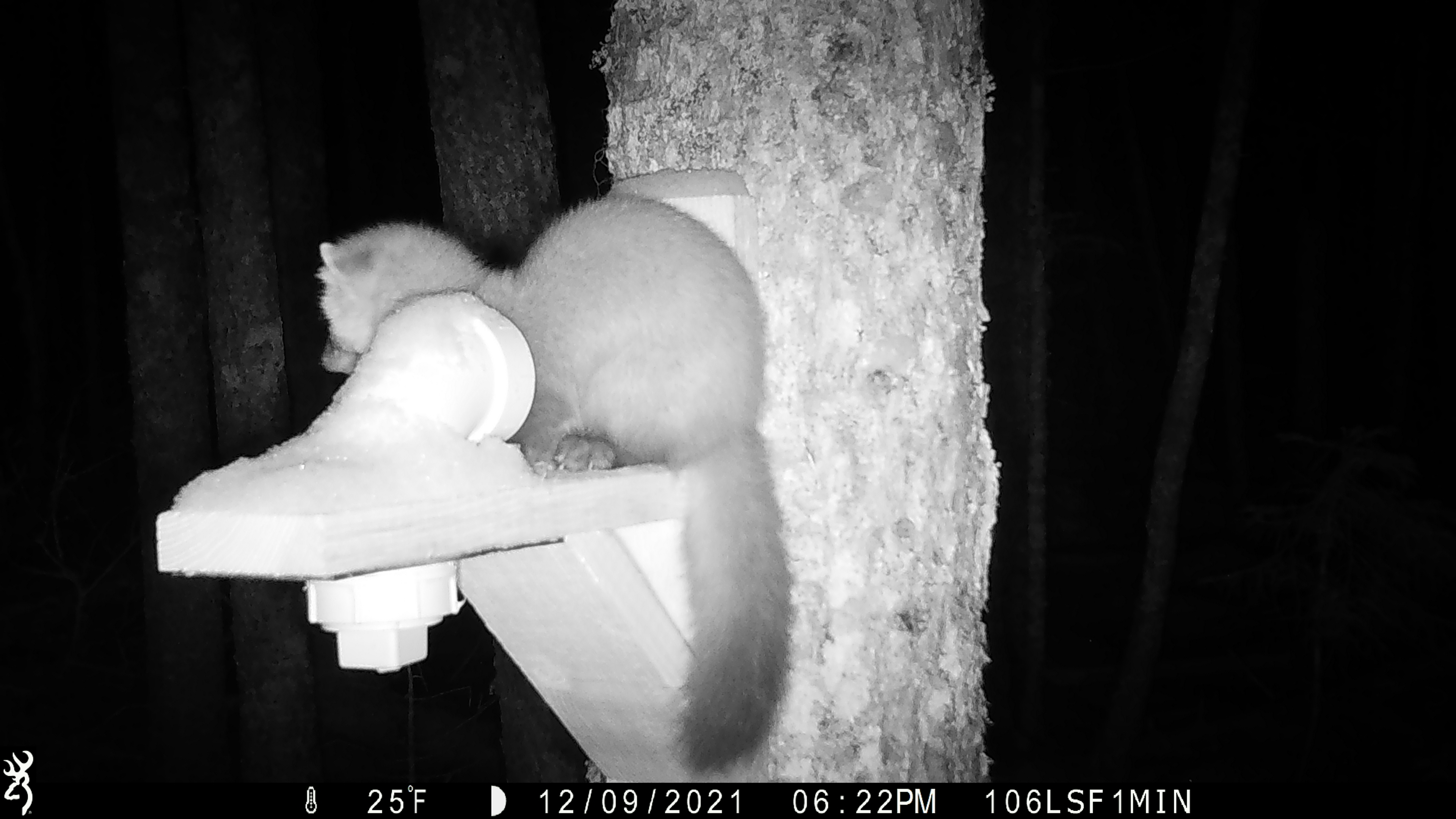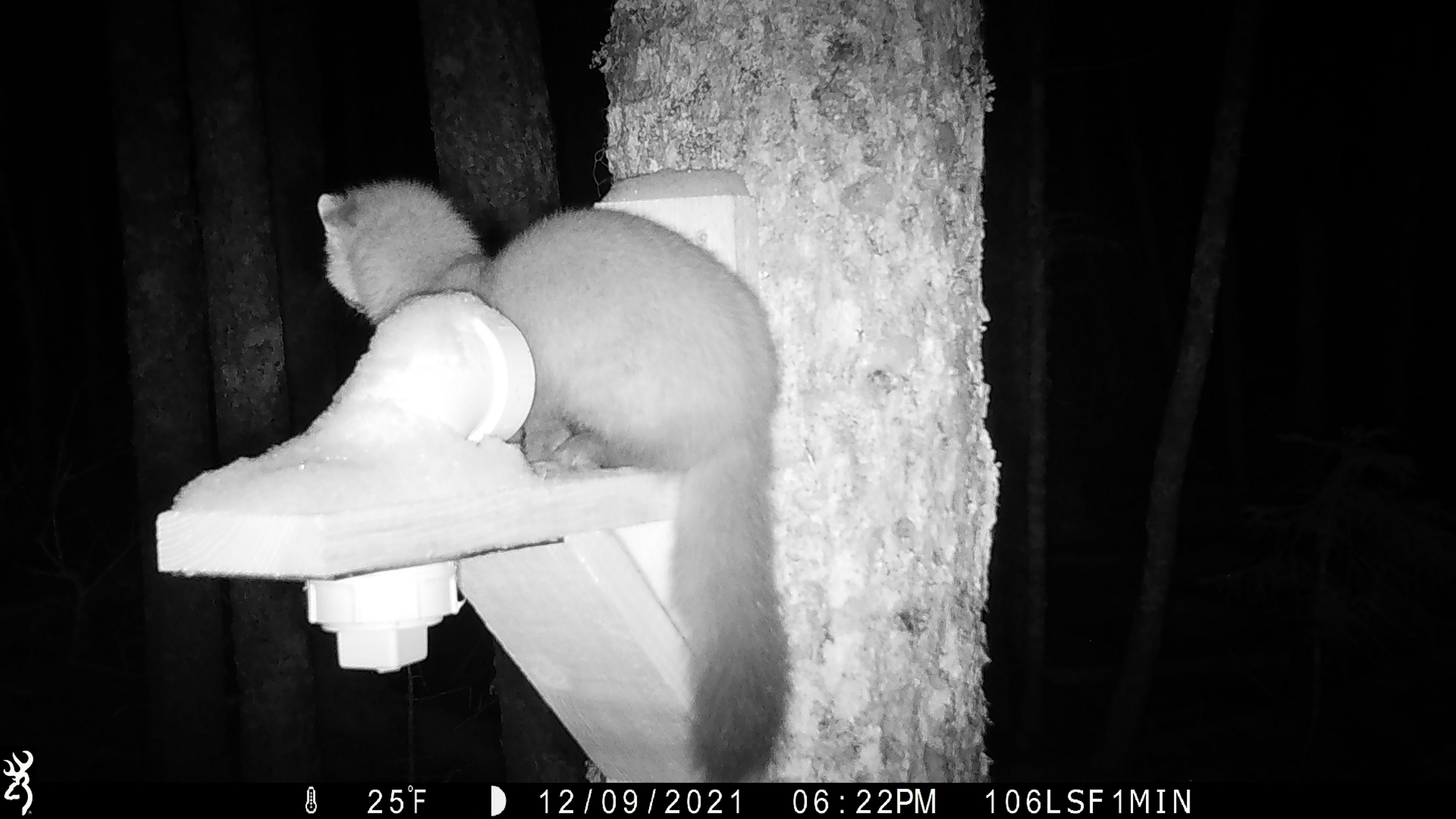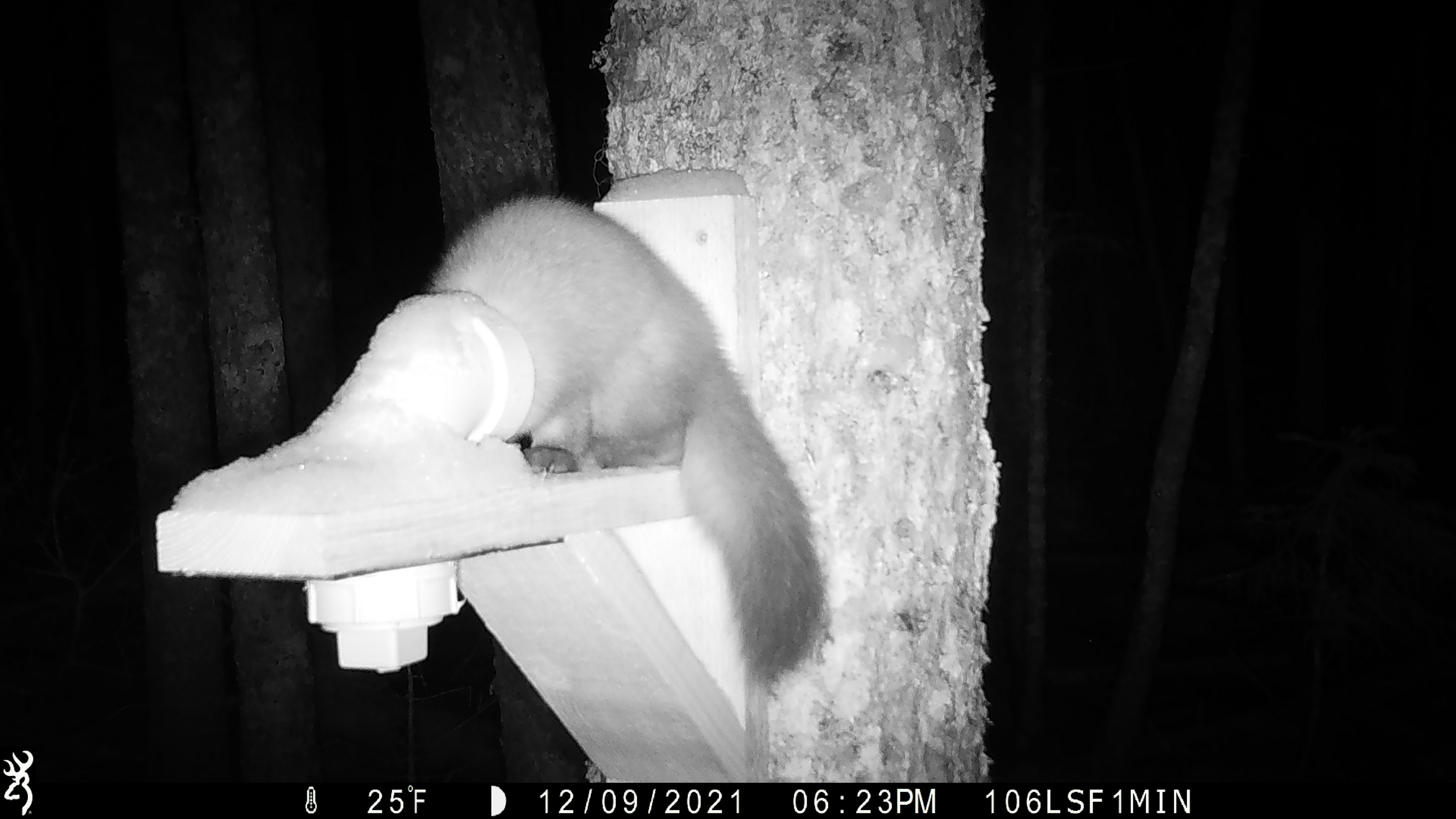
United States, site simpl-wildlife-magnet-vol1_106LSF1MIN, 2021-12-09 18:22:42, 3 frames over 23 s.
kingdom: Animalia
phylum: Chordata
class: Mammalia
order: Carnivora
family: Mustelidae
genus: Martes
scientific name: Martes americana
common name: american marten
American marten (Martes americana).